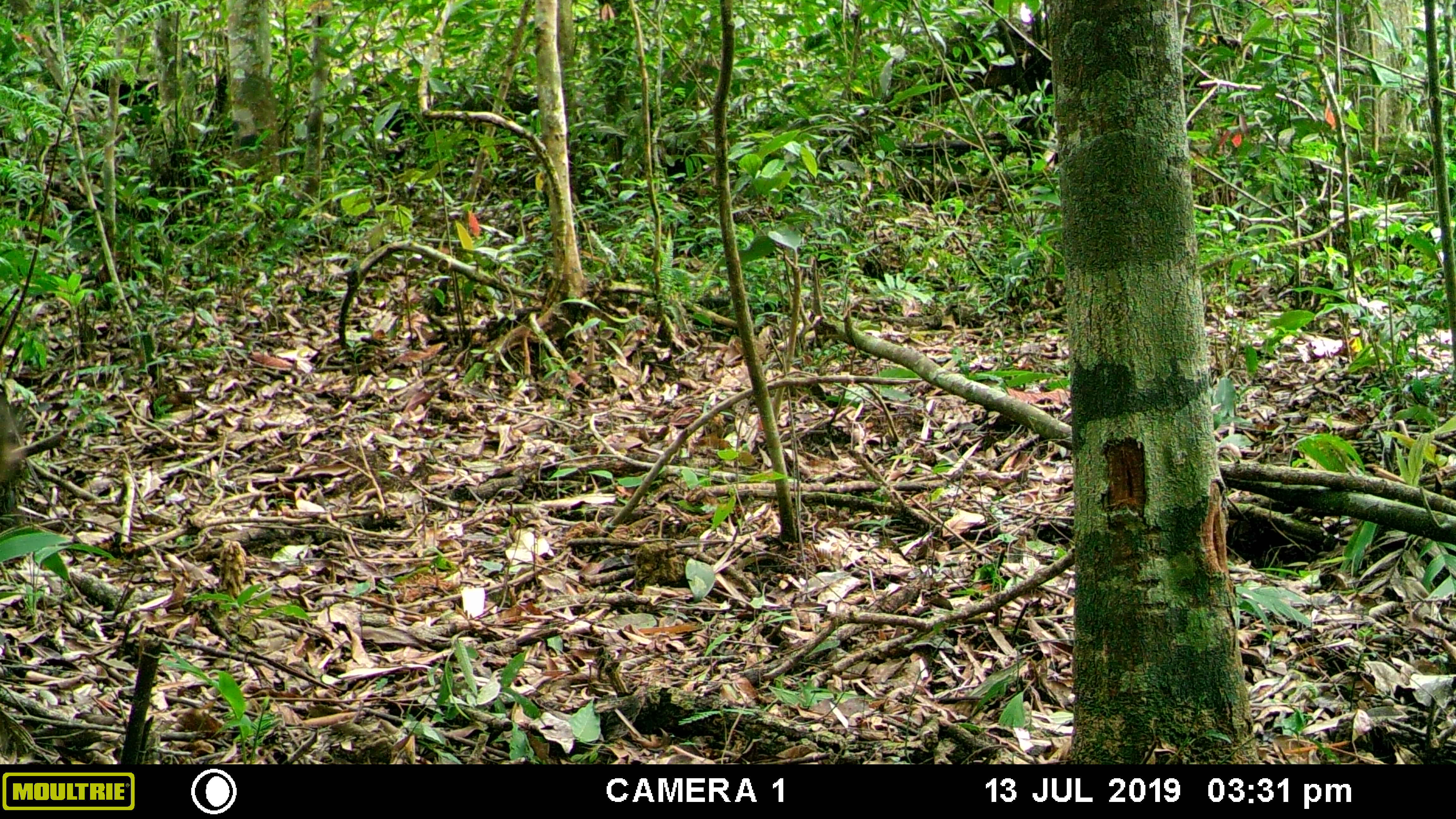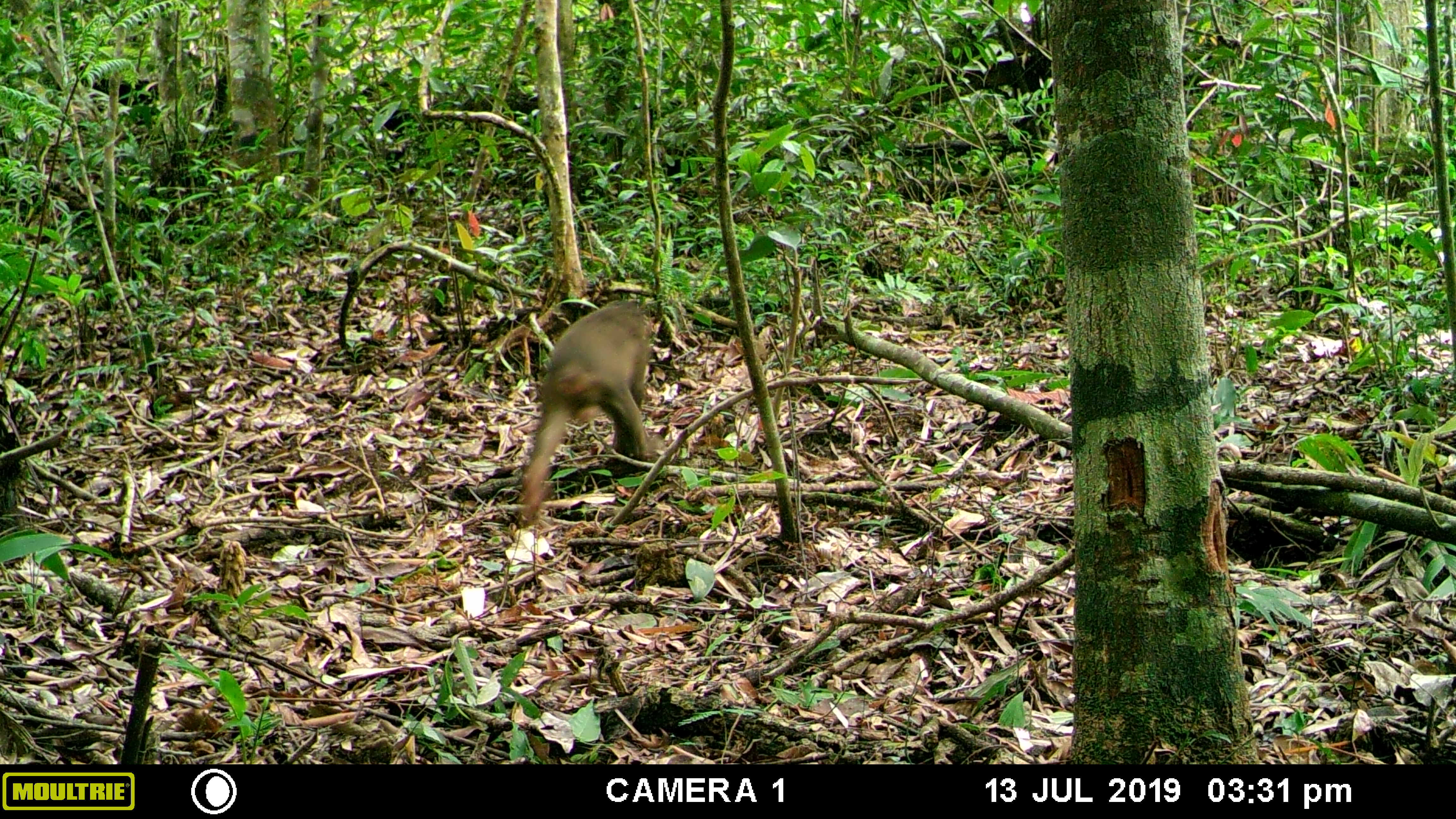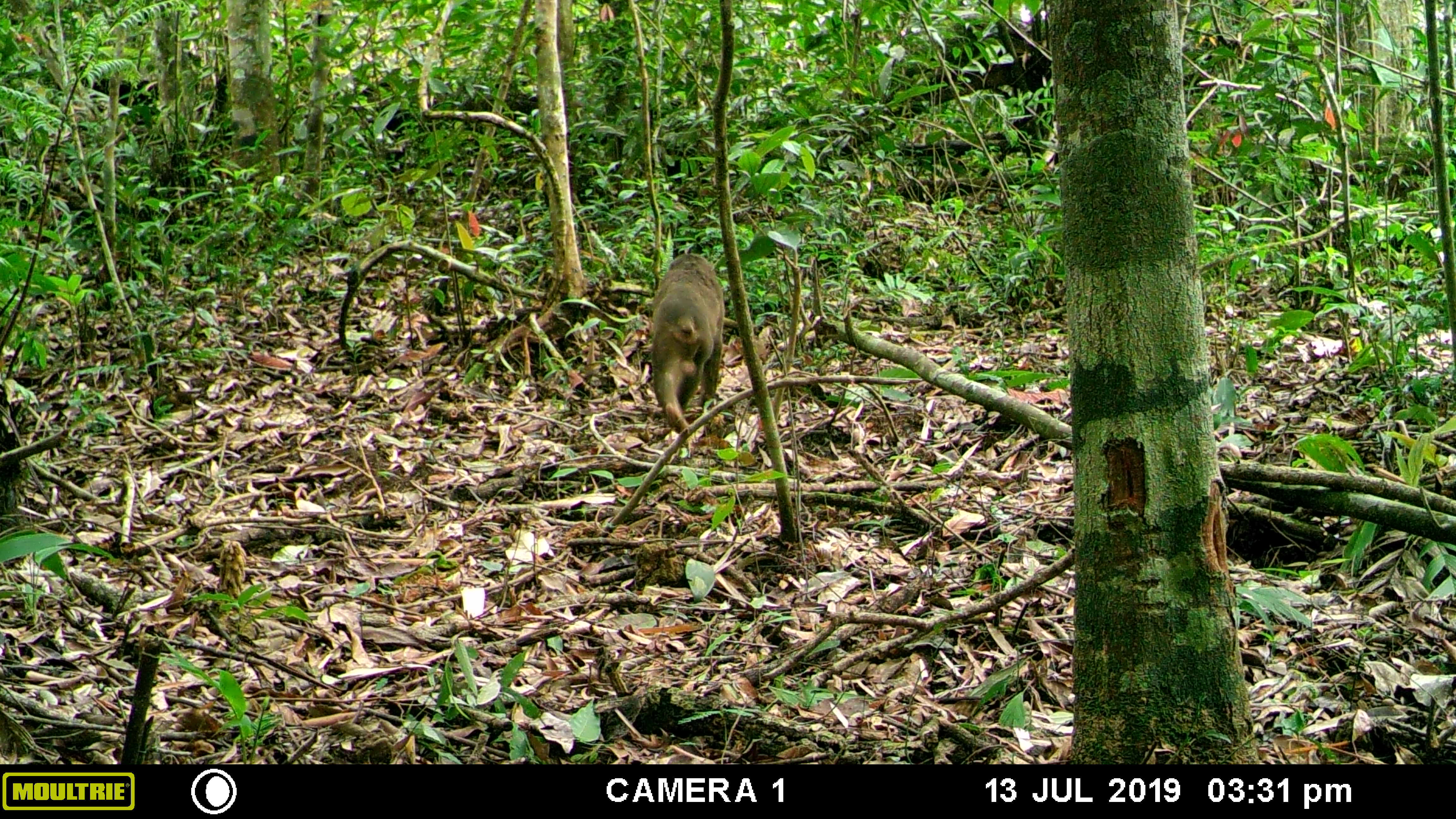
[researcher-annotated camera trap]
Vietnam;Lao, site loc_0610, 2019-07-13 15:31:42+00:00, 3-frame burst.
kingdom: Animalia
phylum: Chordata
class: Mammalia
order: Primates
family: Cercopithecidae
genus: Macaca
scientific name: Macaca arctoides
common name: stump-tailed macaque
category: stump tailed macaque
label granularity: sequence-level